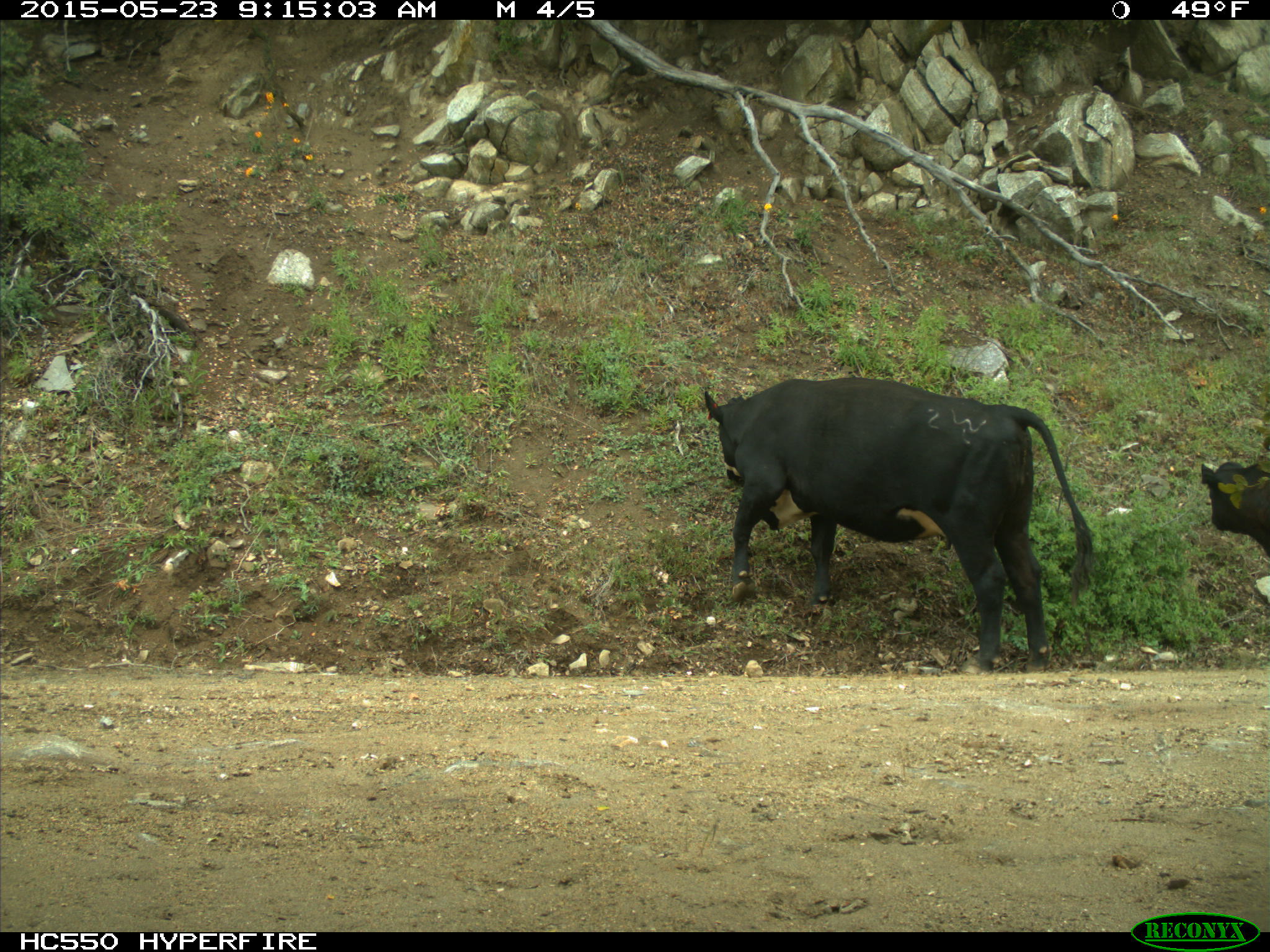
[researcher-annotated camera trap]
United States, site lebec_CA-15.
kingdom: Animalia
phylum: Chordata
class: Mammalia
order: Artiodactyla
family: Bovidae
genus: Bos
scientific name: Bos taurus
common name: domestic cow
Bos taurus (domestic cow).